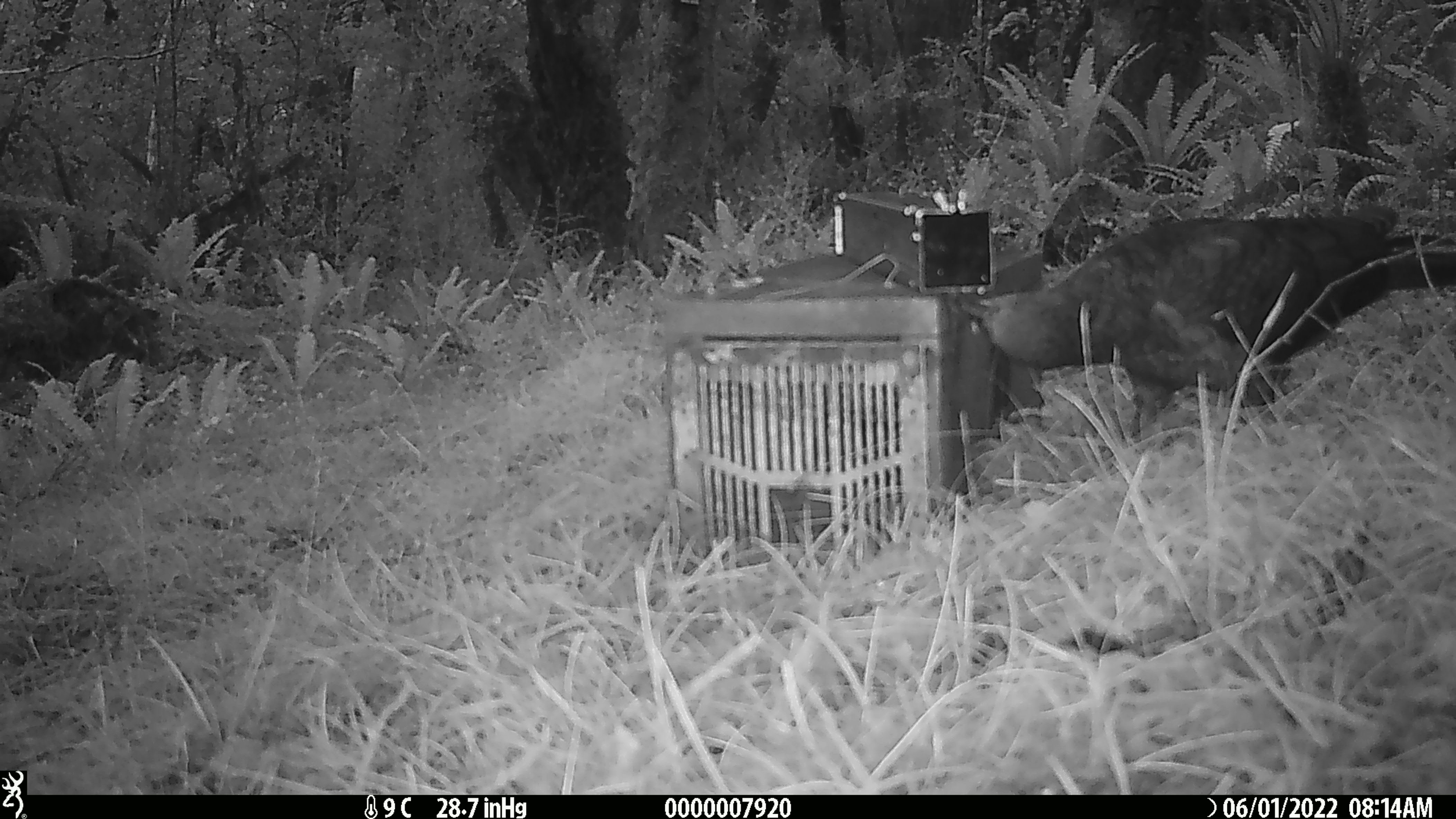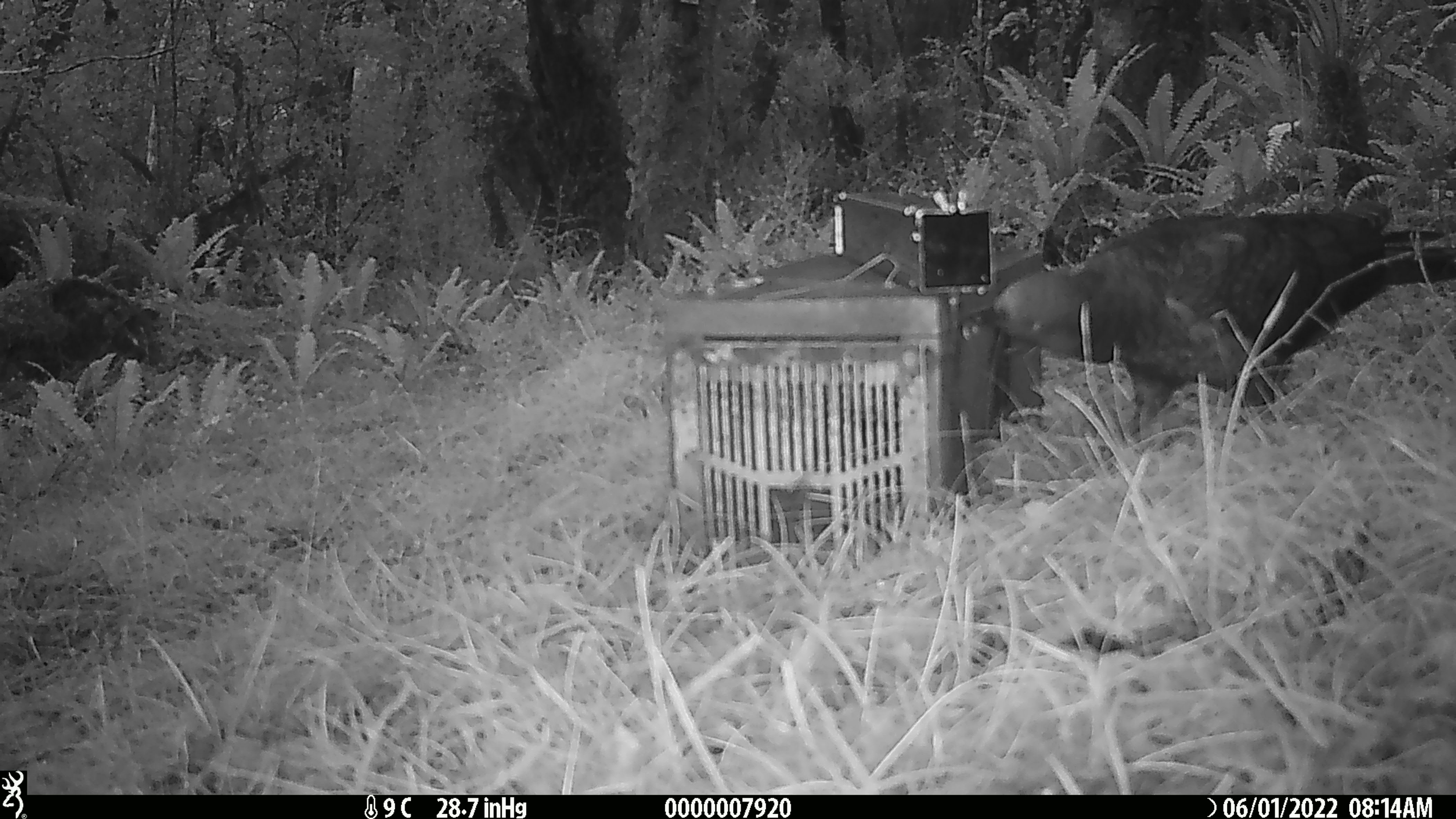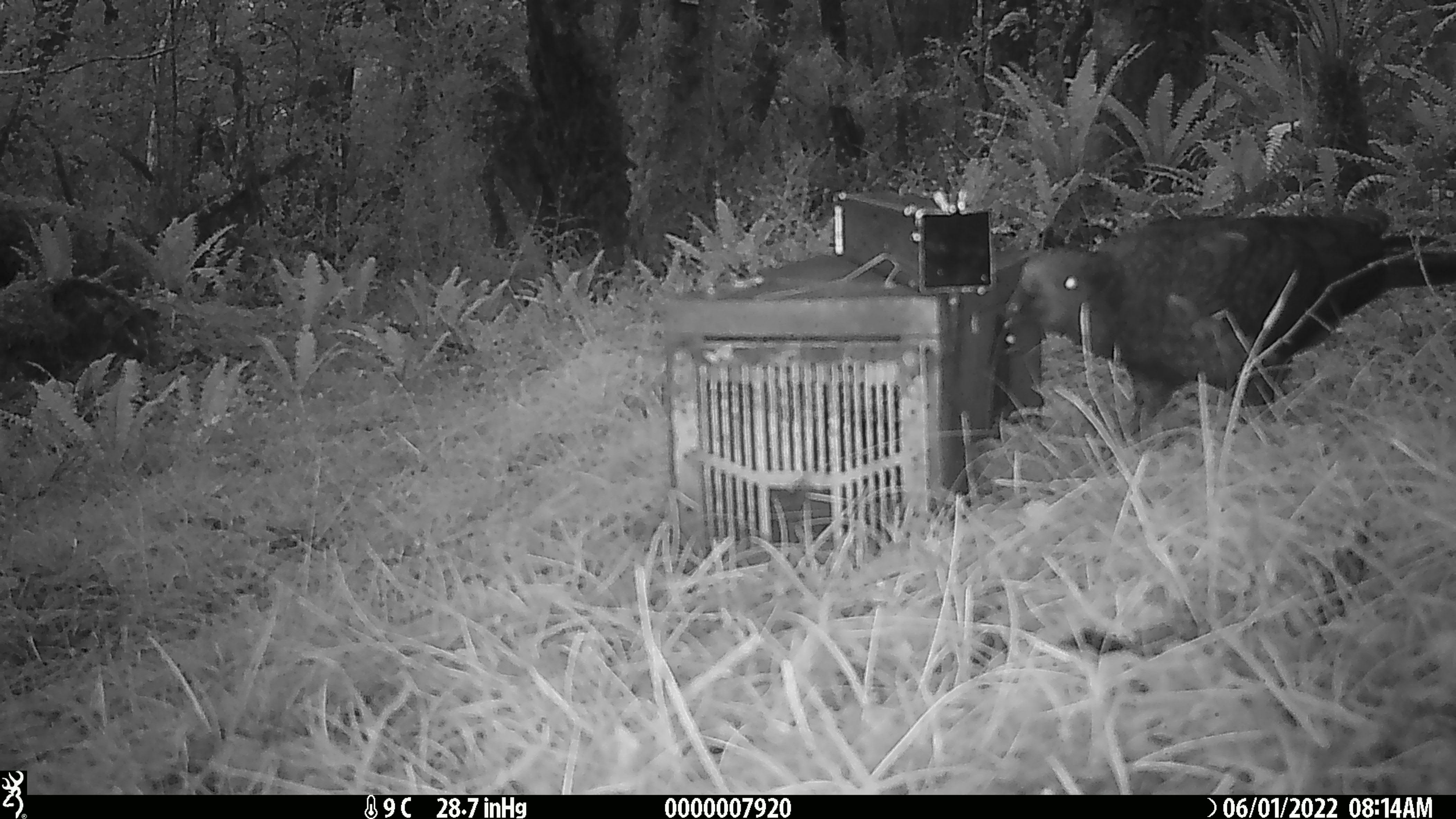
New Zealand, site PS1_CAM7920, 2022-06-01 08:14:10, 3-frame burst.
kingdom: Animalia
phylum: Chordata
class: Aves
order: Psittaciformes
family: Strigopidae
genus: Nestor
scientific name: Nestor notabilis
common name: kea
Kea (Nestor notabilis).